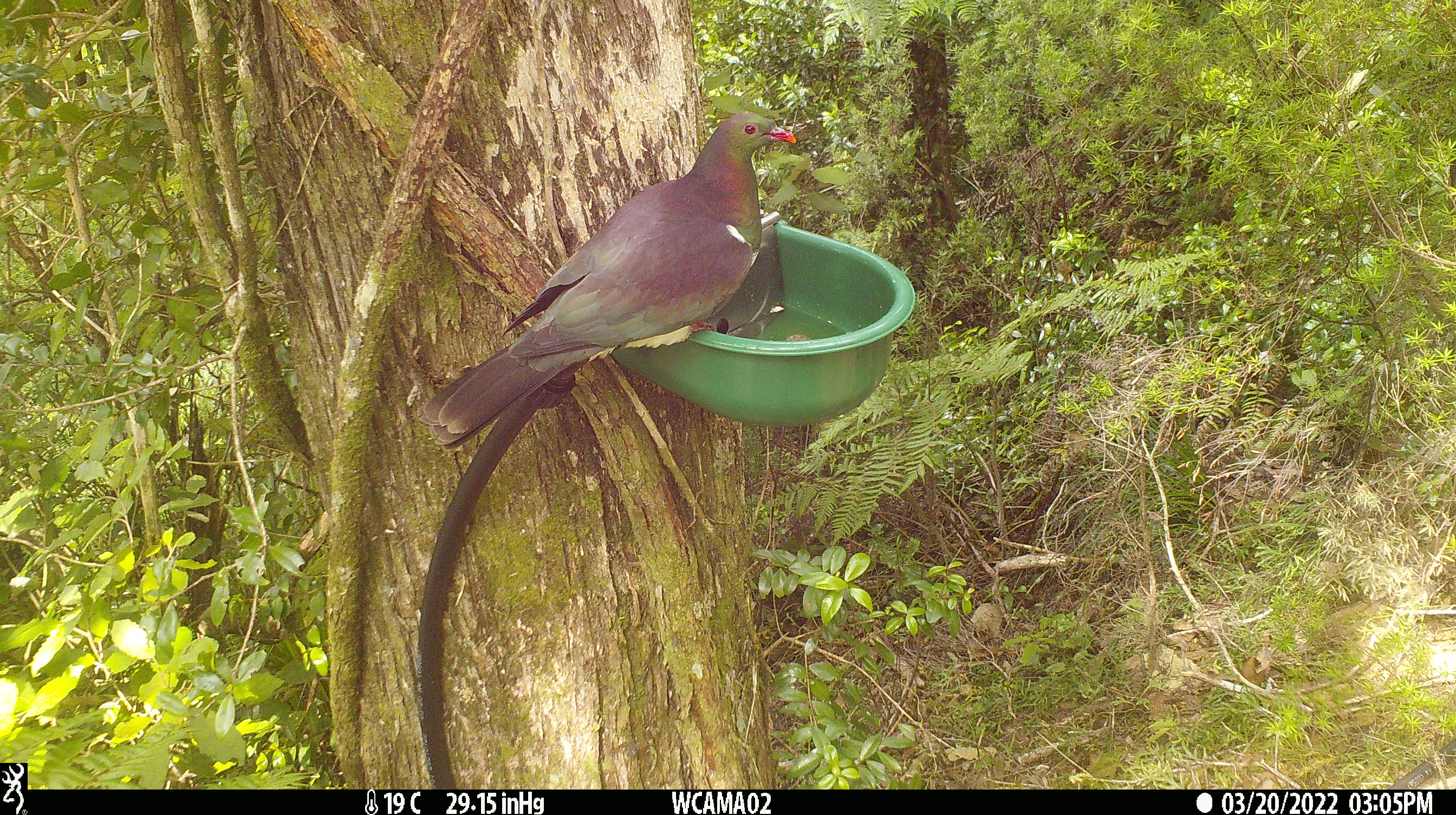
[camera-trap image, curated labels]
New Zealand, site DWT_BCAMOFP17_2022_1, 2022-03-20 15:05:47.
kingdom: Animalia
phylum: Chordata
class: Aves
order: Columbiformes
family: Columbidae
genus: Hemiphaga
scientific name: Hemiphaga novaeseelandiae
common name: new zealand pigeon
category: kereru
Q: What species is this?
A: Kereru (new zealand pigeon) (Hemiphaga novaeseelandiae).